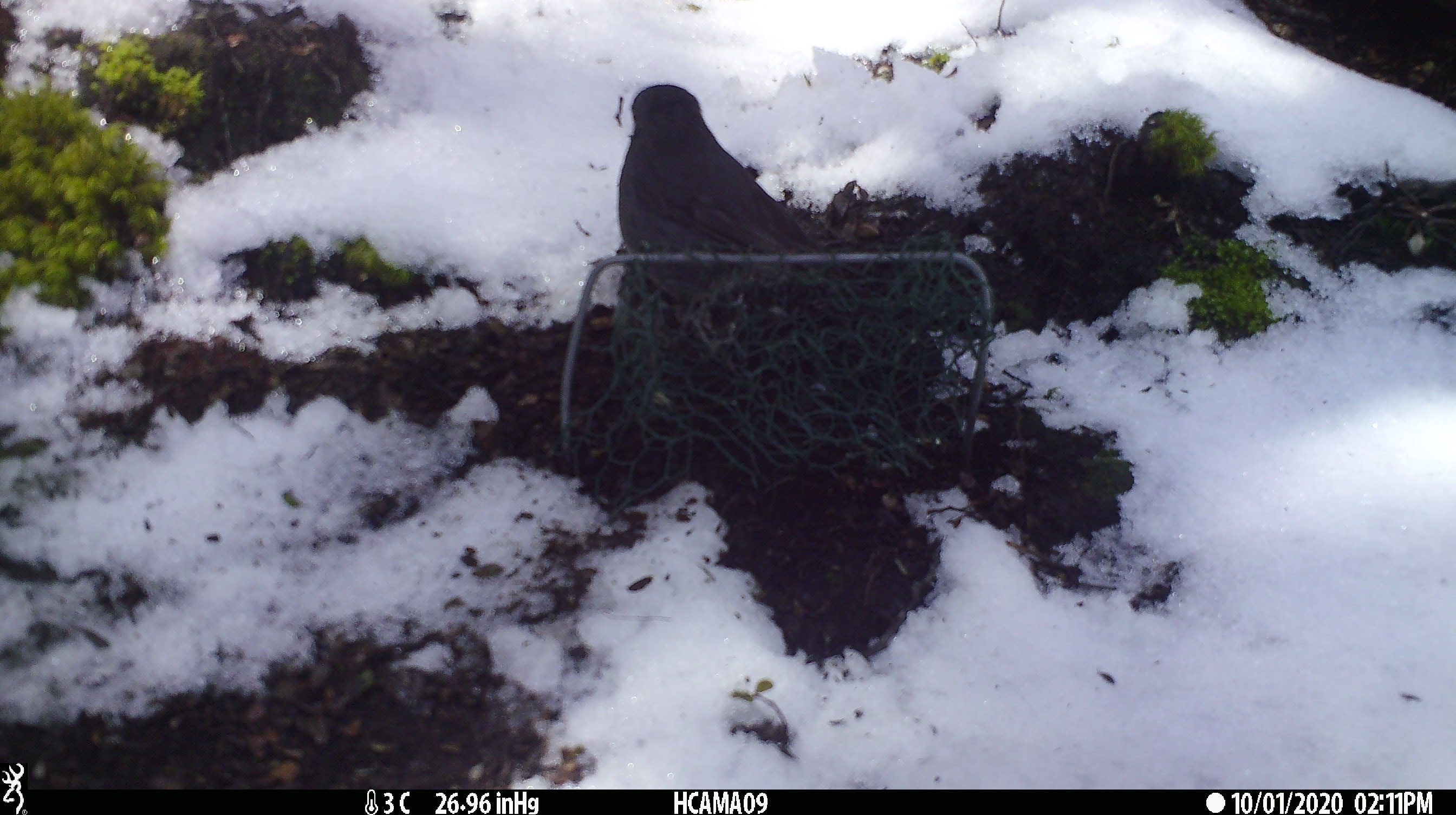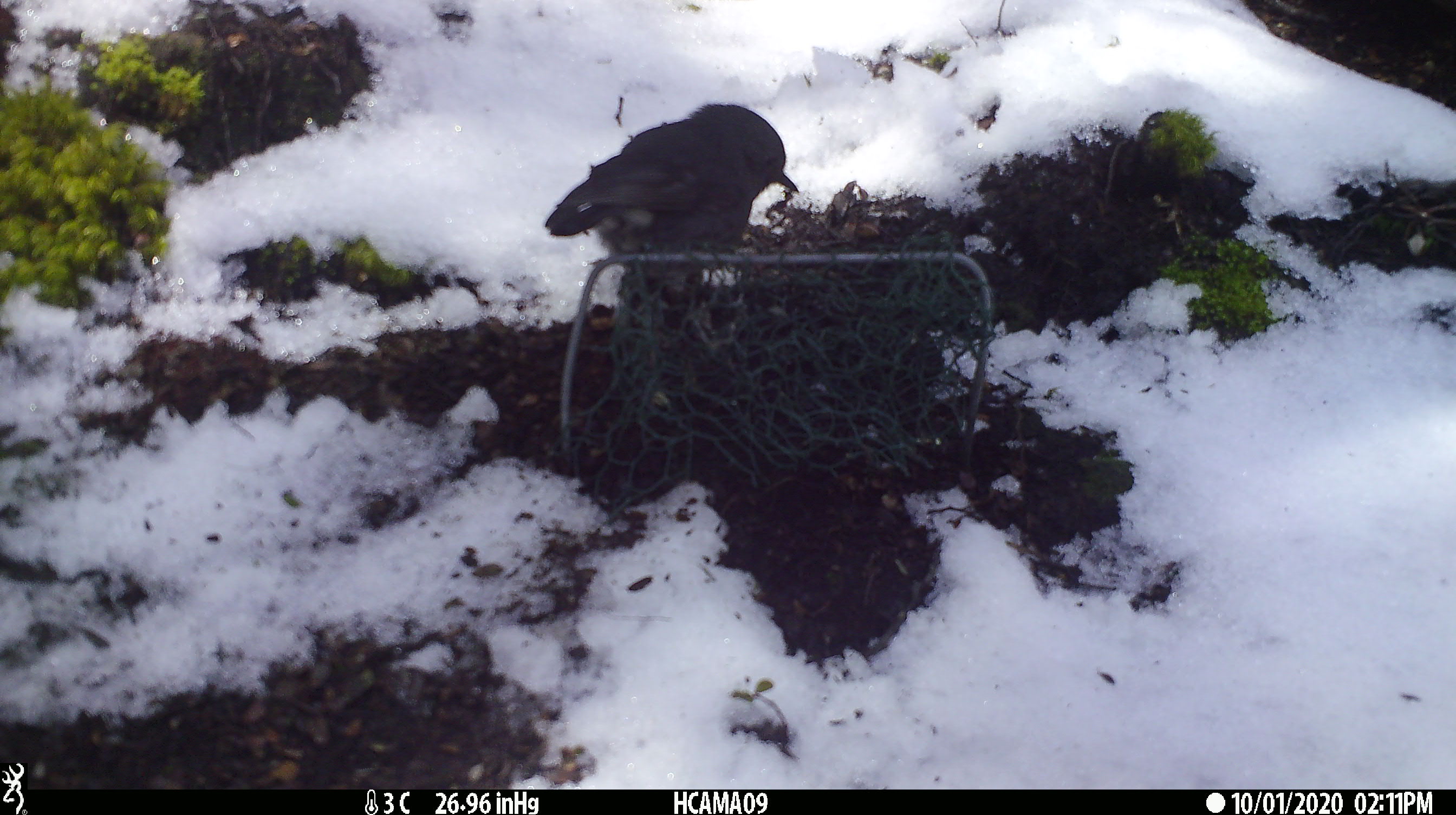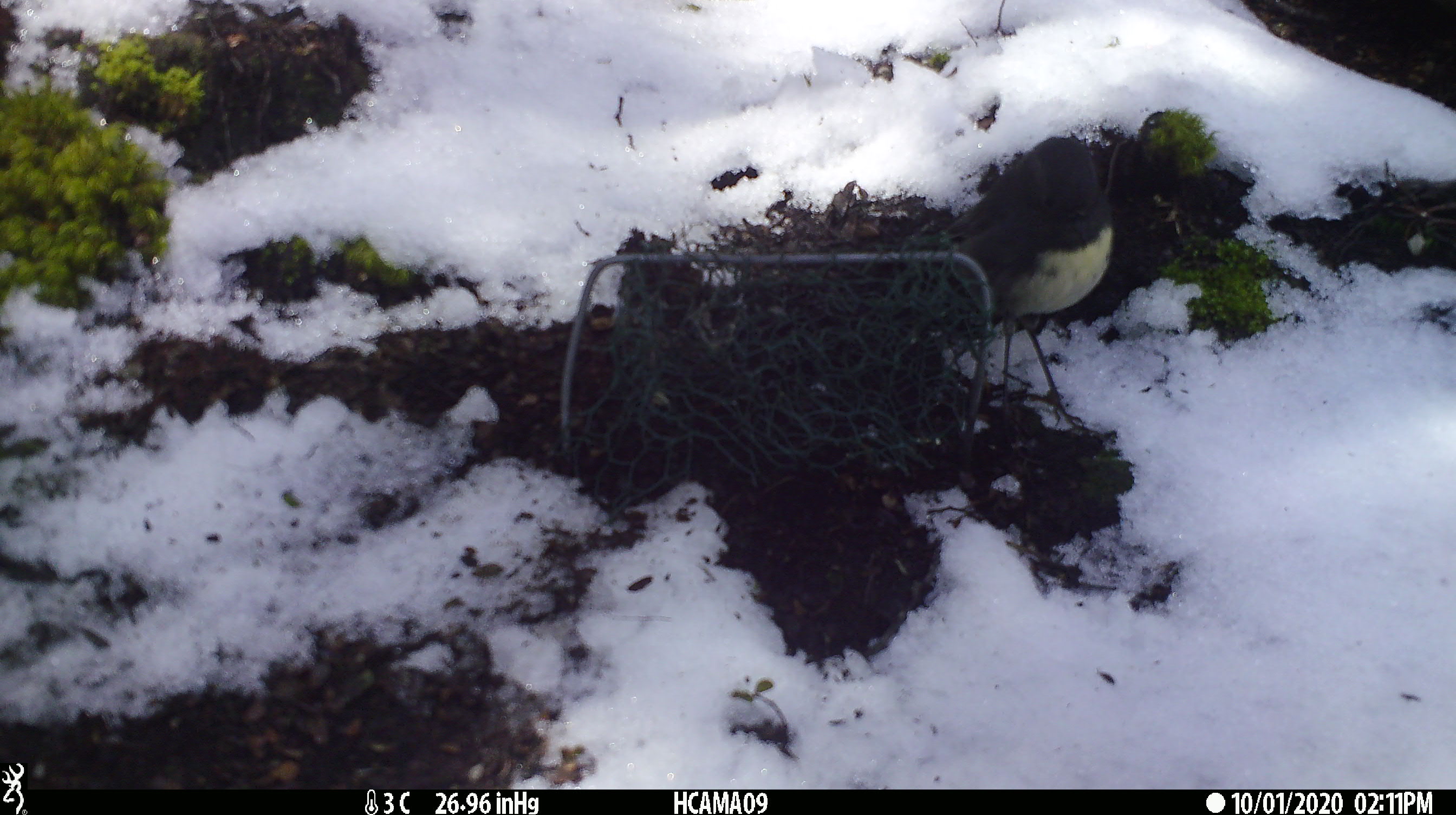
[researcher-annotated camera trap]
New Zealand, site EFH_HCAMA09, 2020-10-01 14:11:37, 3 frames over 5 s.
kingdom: Animalia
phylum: Chordata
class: Aves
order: Passeriformes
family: Petroicidae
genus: Petroica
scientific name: Petroica australis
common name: new zealand robin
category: robin